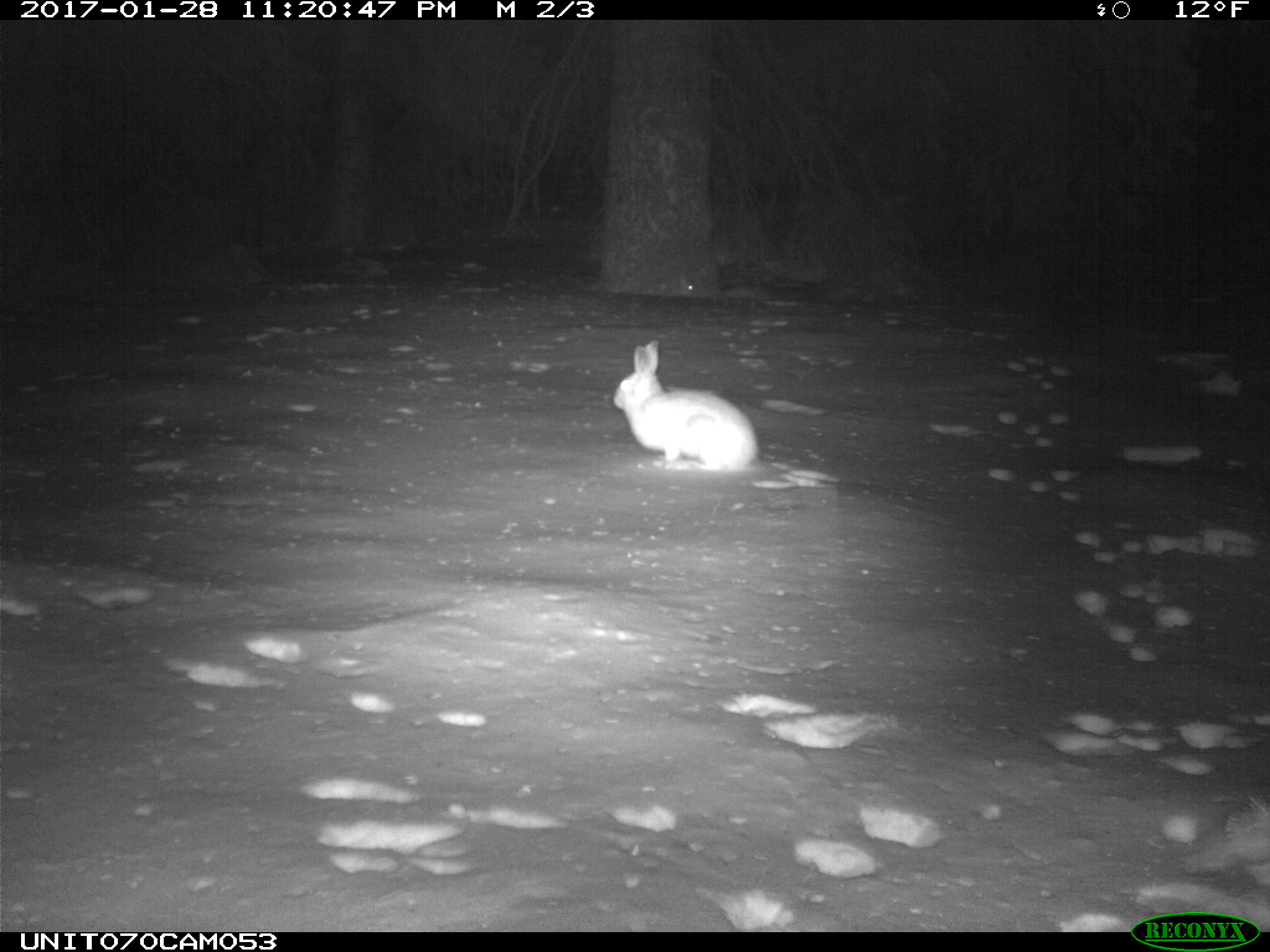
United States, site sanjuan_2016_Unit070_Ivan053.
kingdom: Animalia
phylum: Chordata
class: Mammalia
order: Lagomorpha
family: Leporidae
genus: Lepus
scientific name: Lepus americanus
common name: snowshoe hare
Lepus americanus (snowshoe hare).